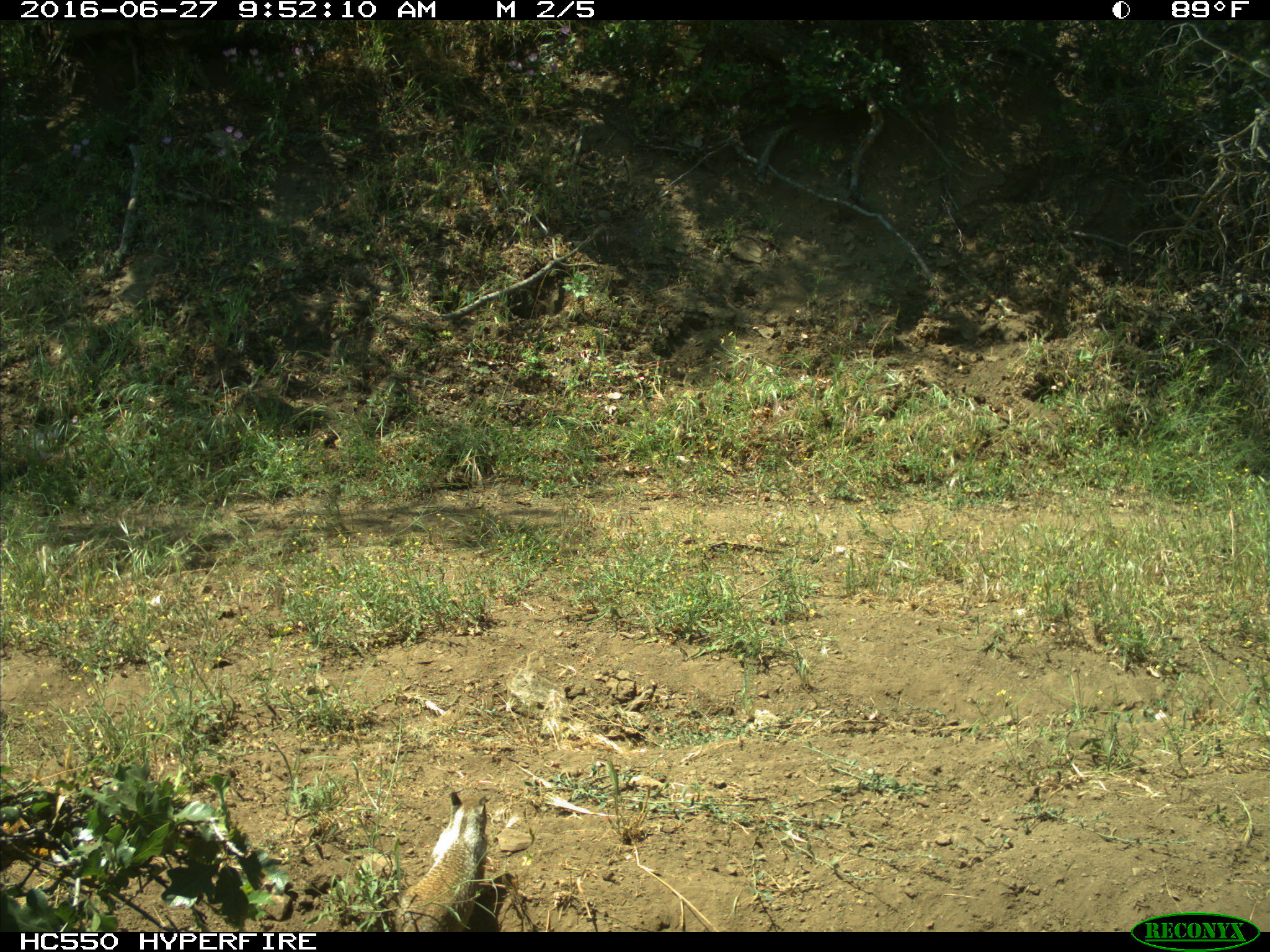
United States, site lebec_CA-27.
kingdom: Animalia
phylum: Chordata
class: Mammalia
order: Rodentia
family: Sciuridae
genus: Otospermophilus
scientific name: Otospermophilus beecheyi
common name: california ground squirrel